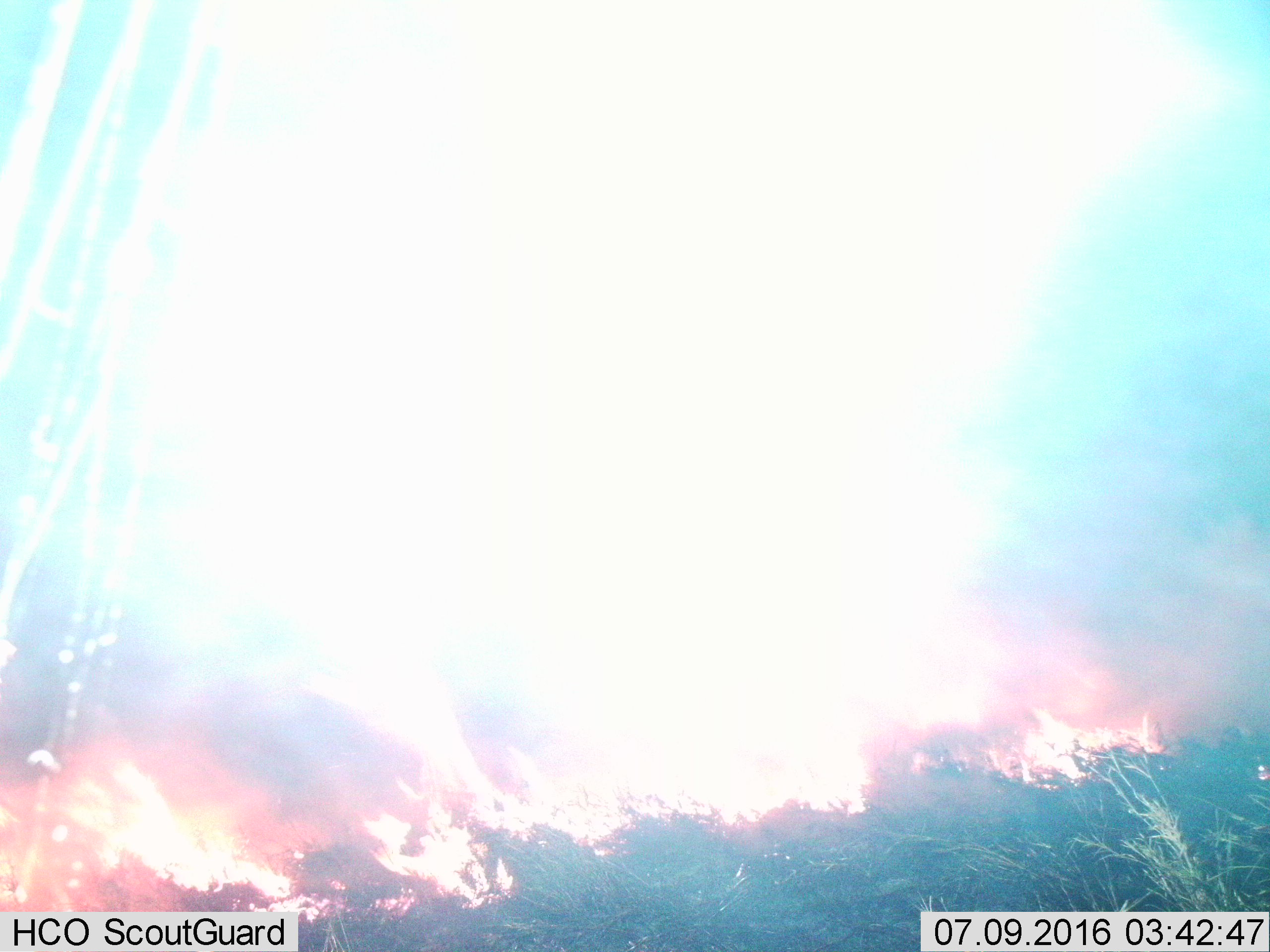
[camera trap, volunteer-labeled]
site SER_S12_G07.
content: unidentified animal